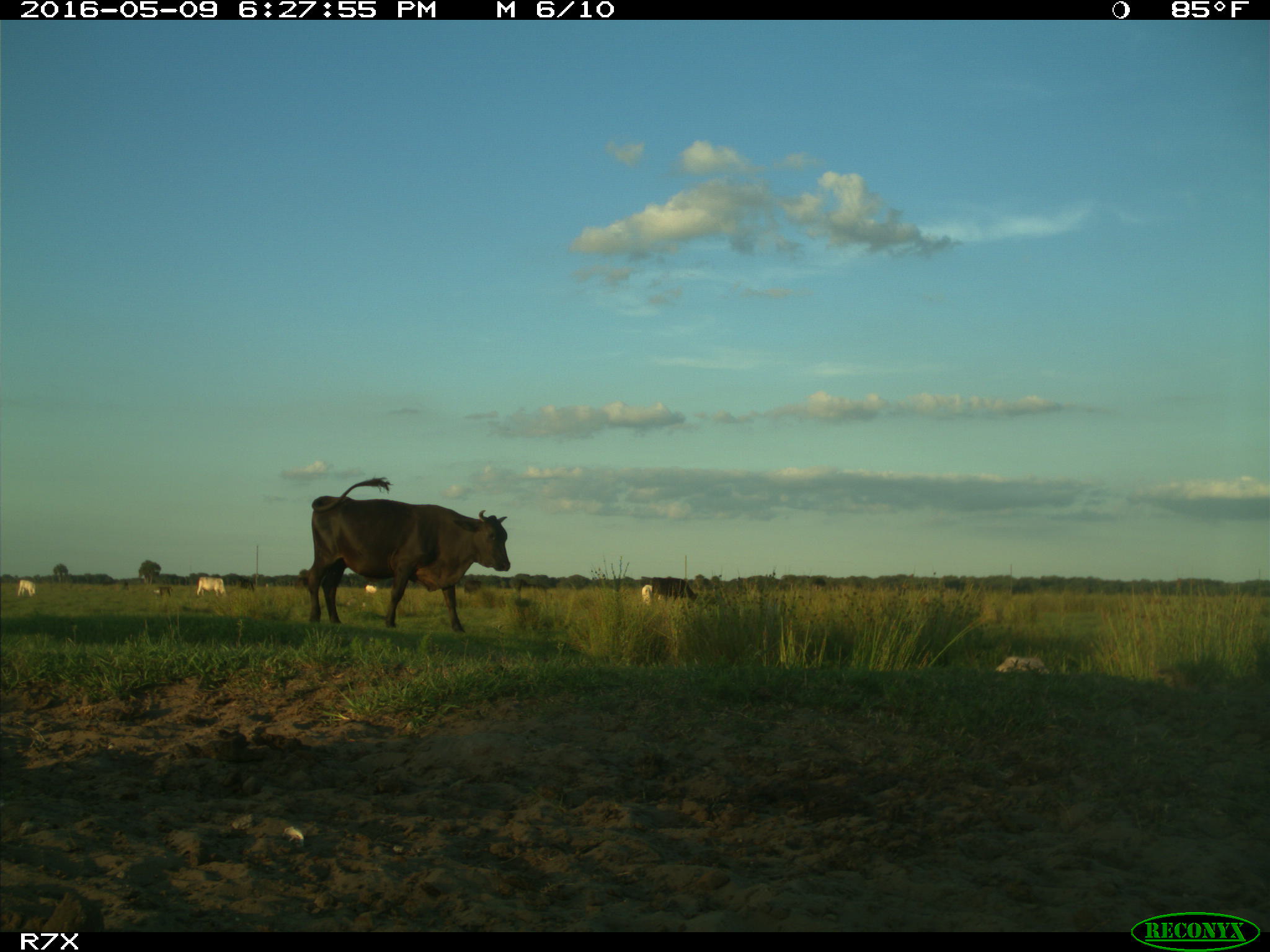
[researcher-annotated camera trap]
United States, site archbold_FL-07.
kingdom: Animalia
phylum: Chordata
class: Mammalia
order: Artiodactyla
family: Bovidae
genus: Bos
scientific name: Bos taurus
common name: domestic cow